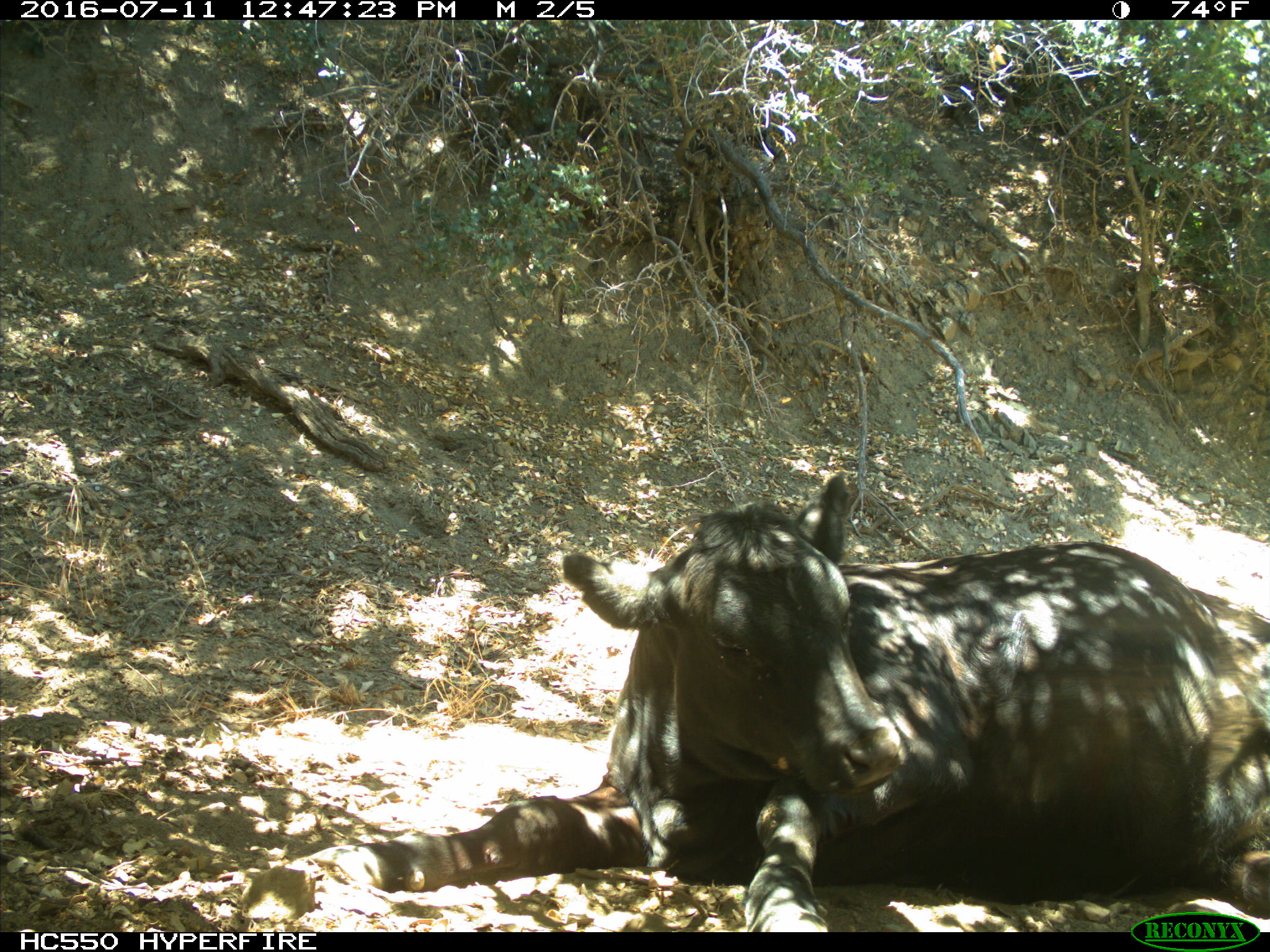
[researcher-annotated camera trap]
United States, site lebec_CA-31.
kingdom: Animalia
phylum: Chordata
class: Mammalia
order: Artiodactyla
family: Bovidae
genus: Bos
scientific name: Bos taurus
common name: domestic cow